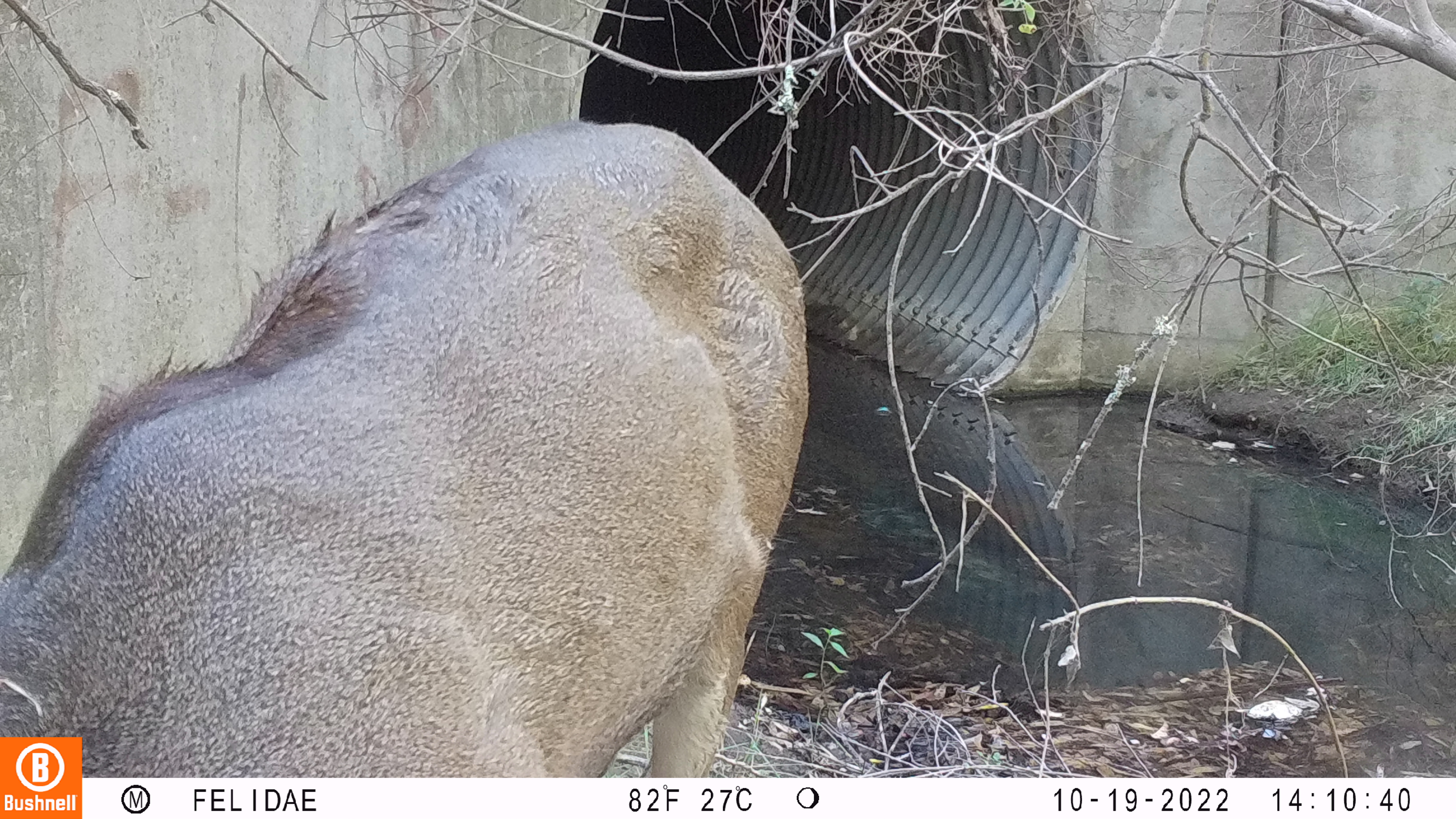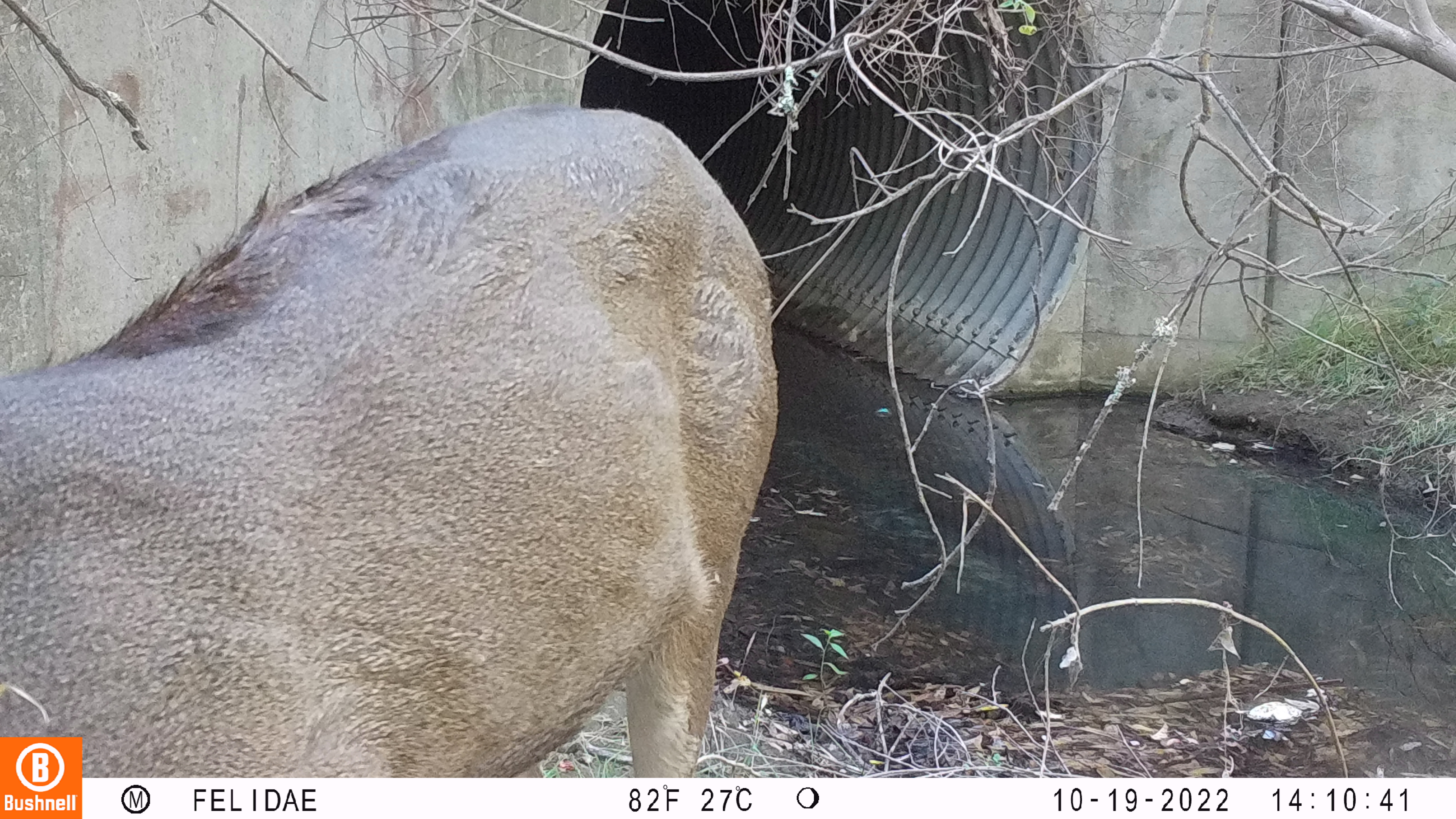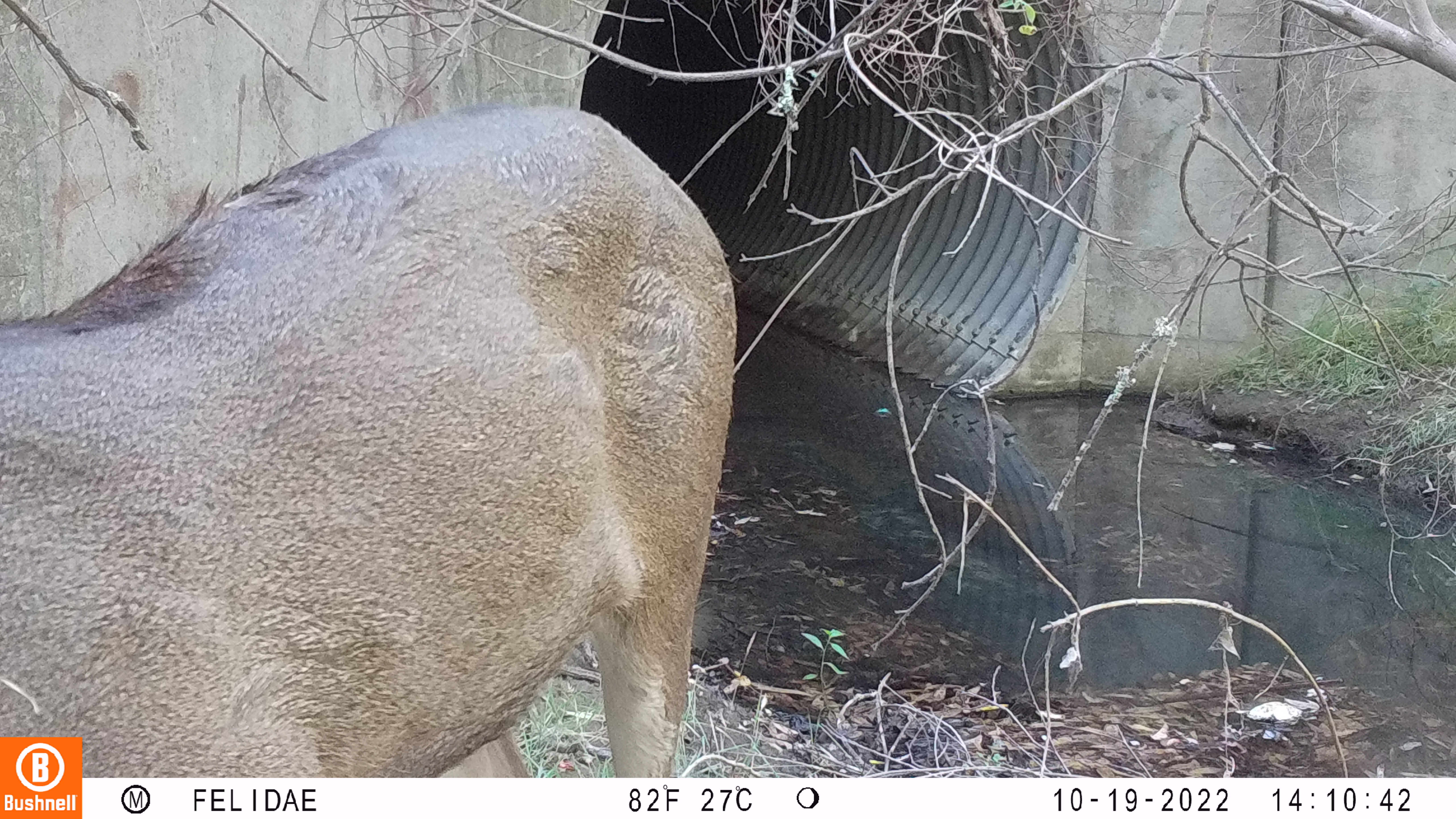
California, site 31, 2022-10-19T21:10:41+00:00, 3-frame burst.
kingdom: Animalia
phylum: Chordata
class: Mammalia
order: Artiodactyla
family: Cervidae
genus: Odocoileus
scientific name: Odocoileus hemionus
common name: mule deer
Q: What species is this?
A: Mule deer (Odocoileus hemionus).